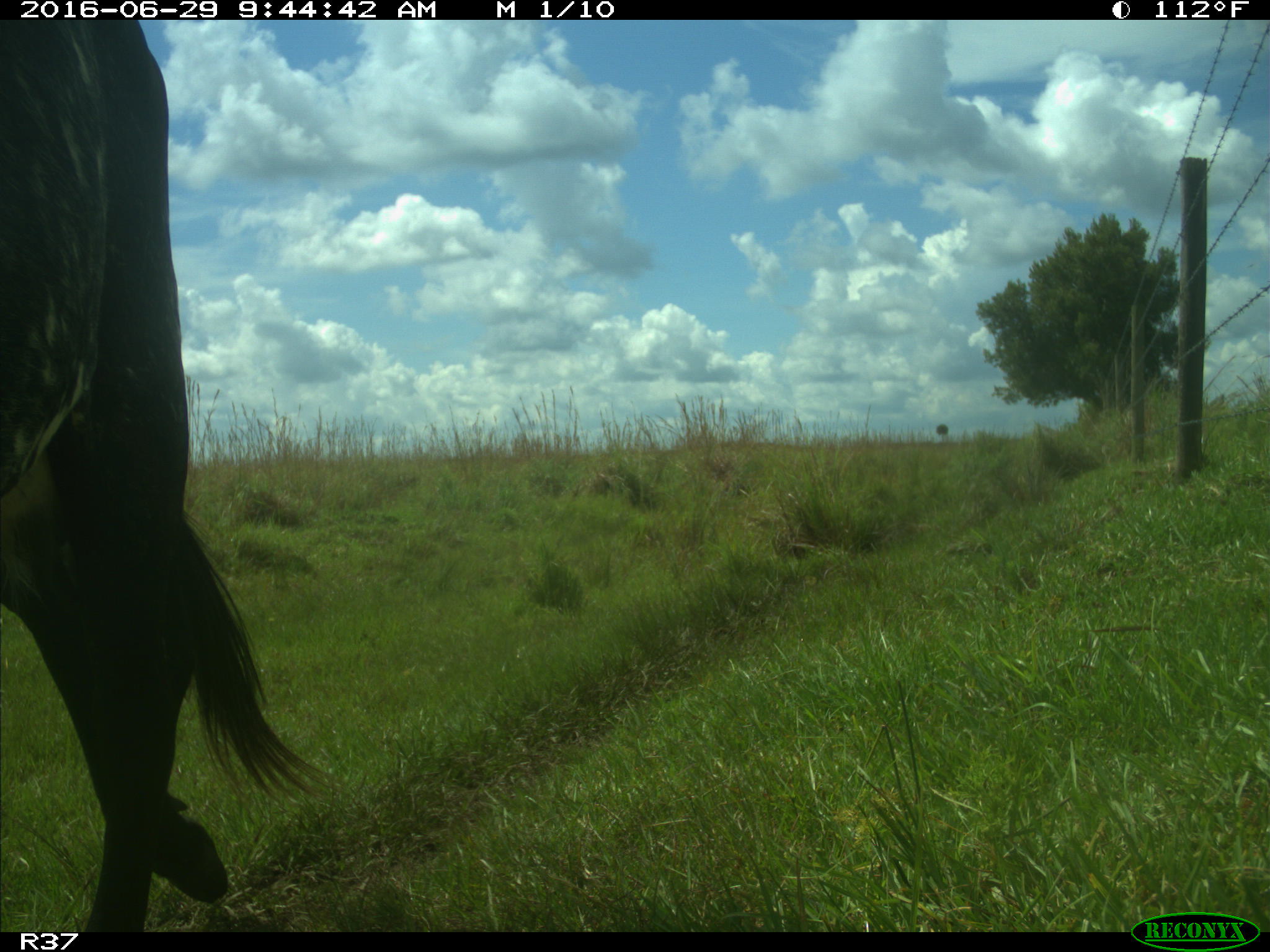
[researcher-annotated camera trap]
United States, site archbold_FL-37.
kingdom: Animalia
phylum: Chordata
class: Mammalia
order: Artiodactyla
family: Bovidae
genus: Bos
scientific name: Bos taurus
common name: domestic cow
Bos taurus (domestic cow).